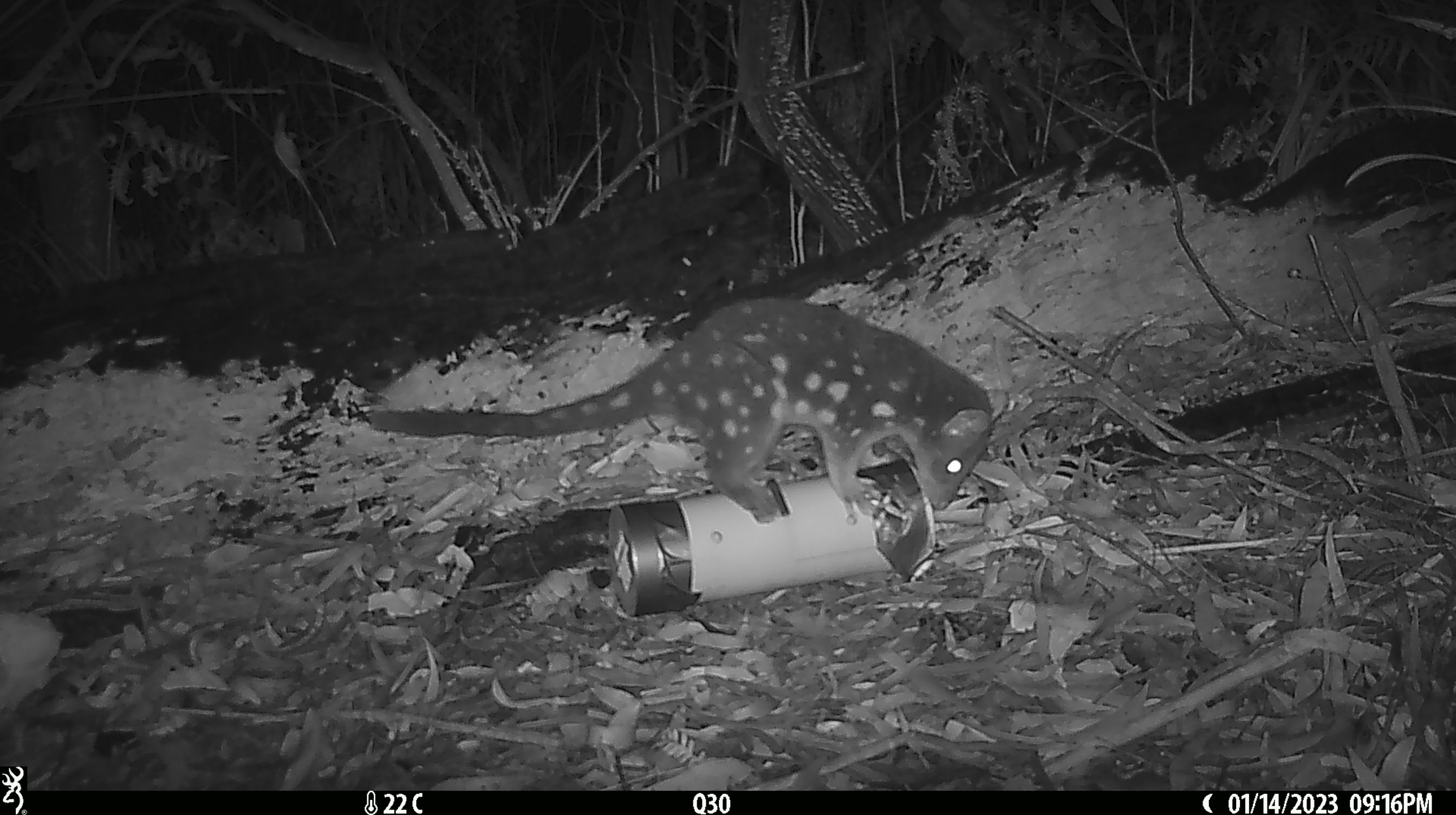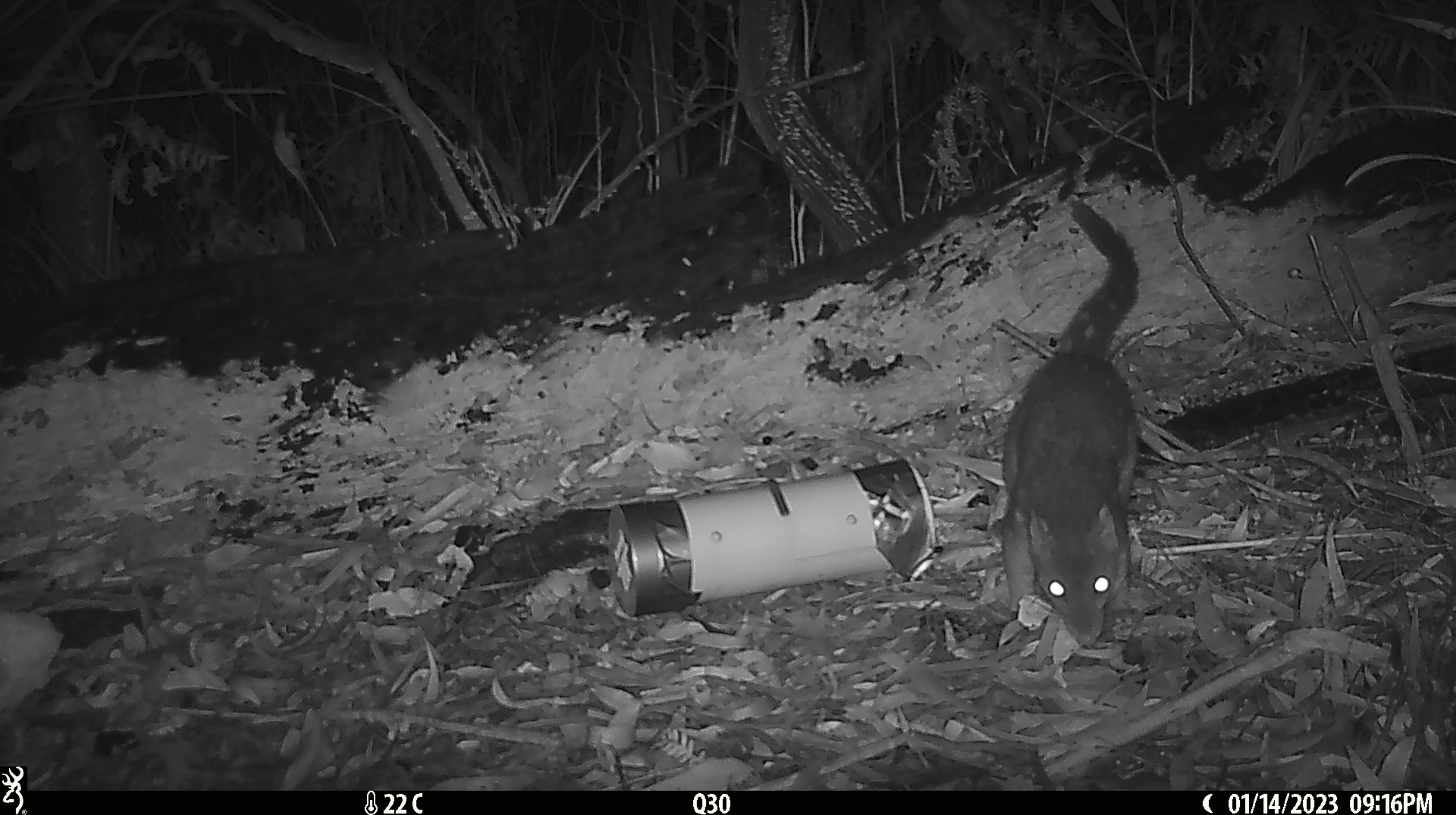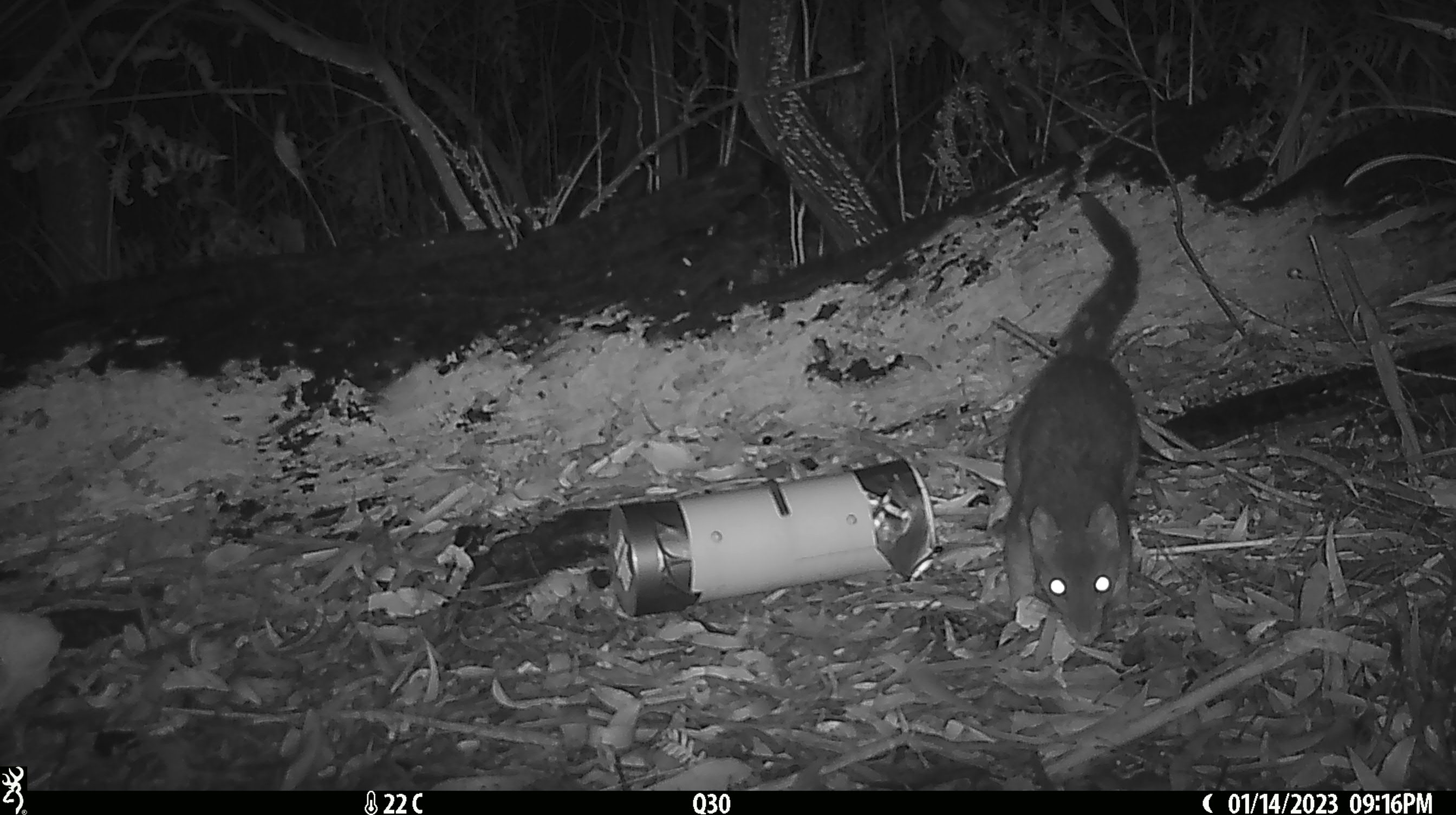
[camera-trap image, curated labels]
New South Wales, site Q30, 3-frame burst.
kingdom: Animalia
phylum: Chordata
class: Mammalia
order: Dasyuromorphia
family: Dasyuridae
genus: Dasyurus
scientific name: Dasyurus maculatus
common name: spotted-tailed quoll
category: quoll